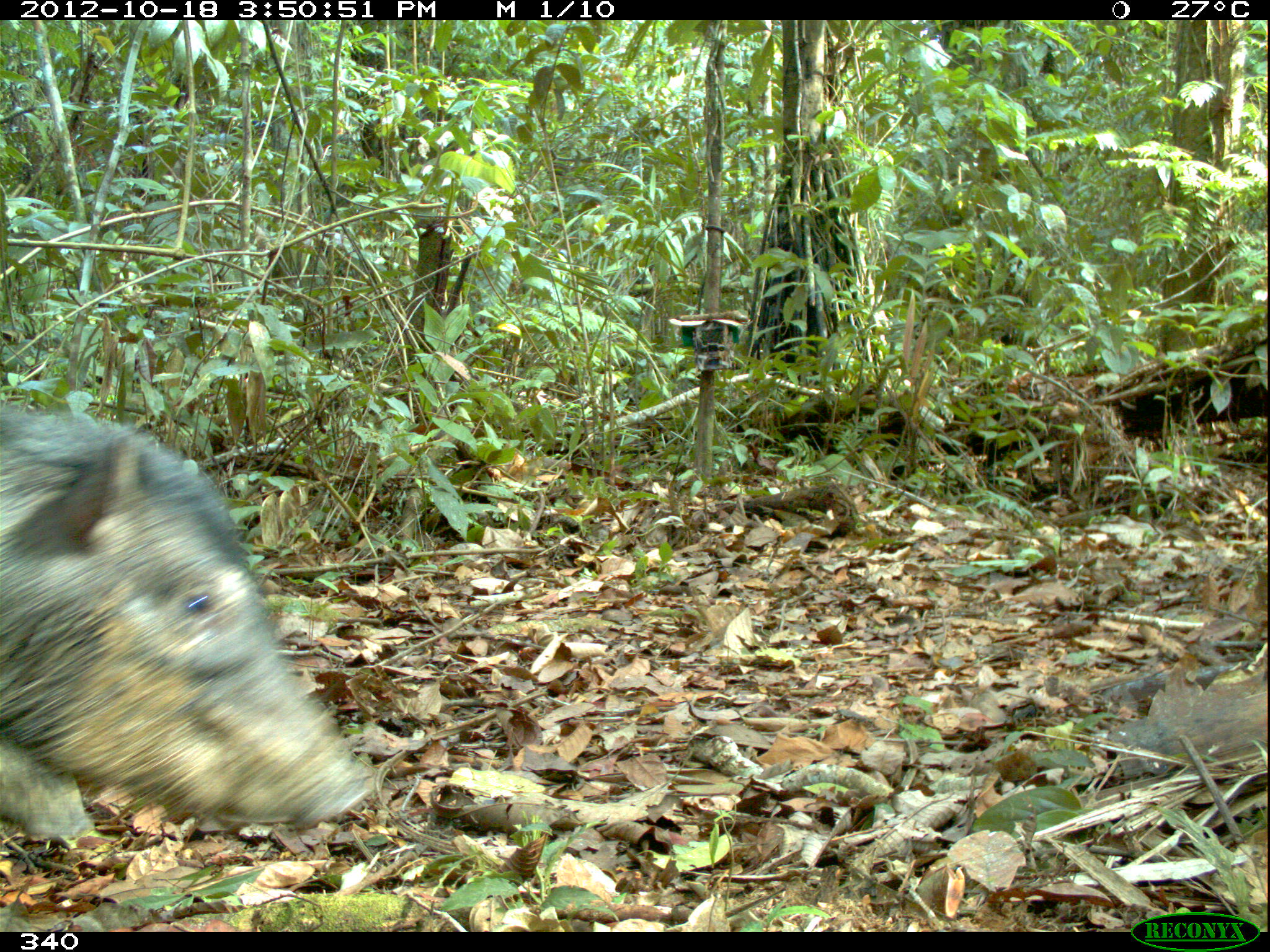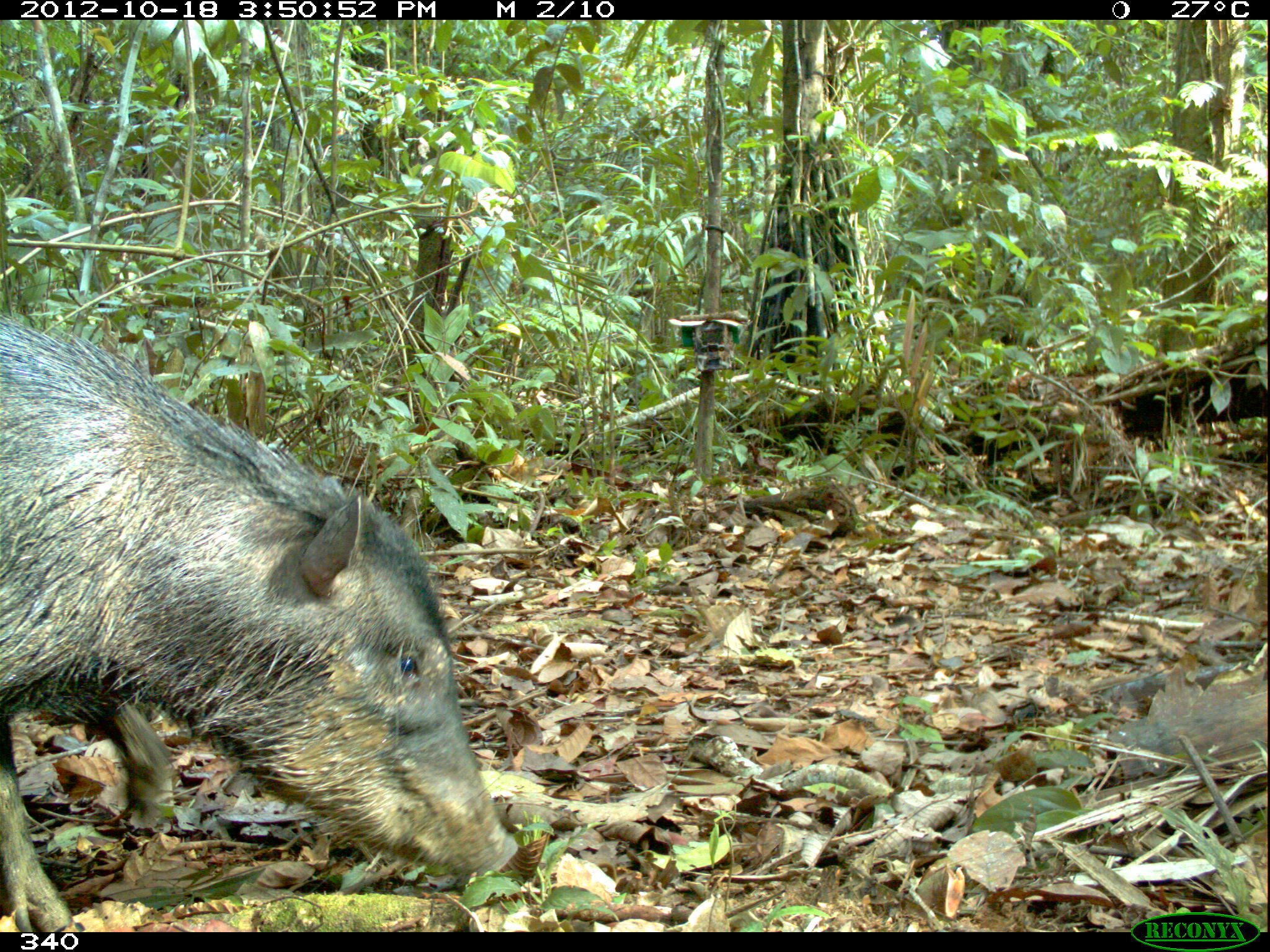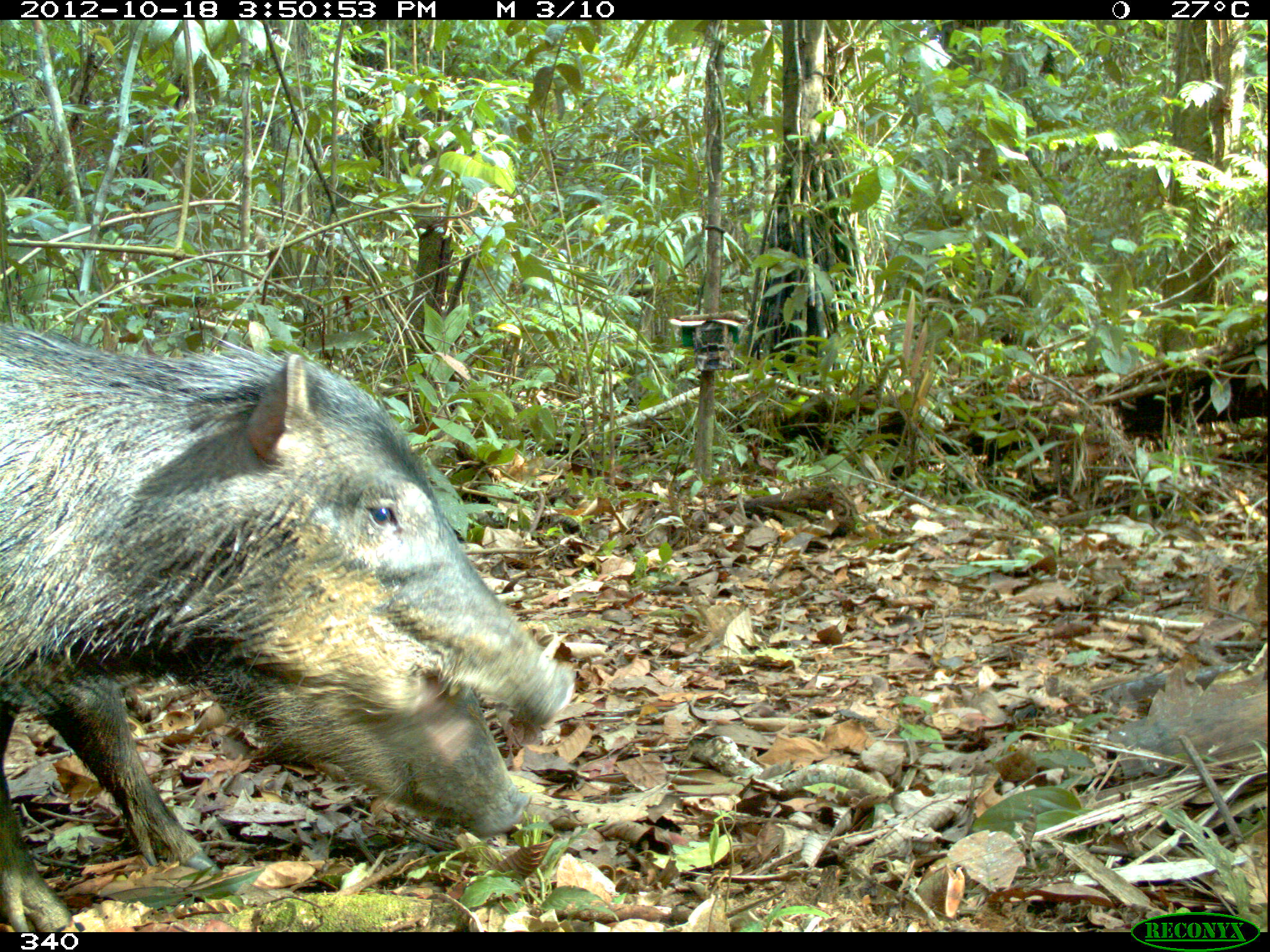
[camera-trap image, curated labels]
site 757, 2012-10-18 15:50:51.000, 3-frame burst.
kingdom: Animalia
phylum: Chordata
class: Mammalia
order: Artiodactyla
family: Tayassuidae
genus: Tayassu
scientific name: Tayassu pecari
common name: white-lipped peccary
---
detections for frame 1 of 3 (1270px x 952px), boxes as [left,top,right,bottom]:
tayassu pecari: [0,399,376,839]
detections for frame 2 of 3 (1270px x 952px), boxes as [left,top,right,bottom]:
tayassu pecari: [0,316,520,931]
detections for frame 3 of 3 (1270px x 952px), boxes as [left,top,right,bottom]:
tayassu pecari: [2,325,574,728]; [0,666,531,927]